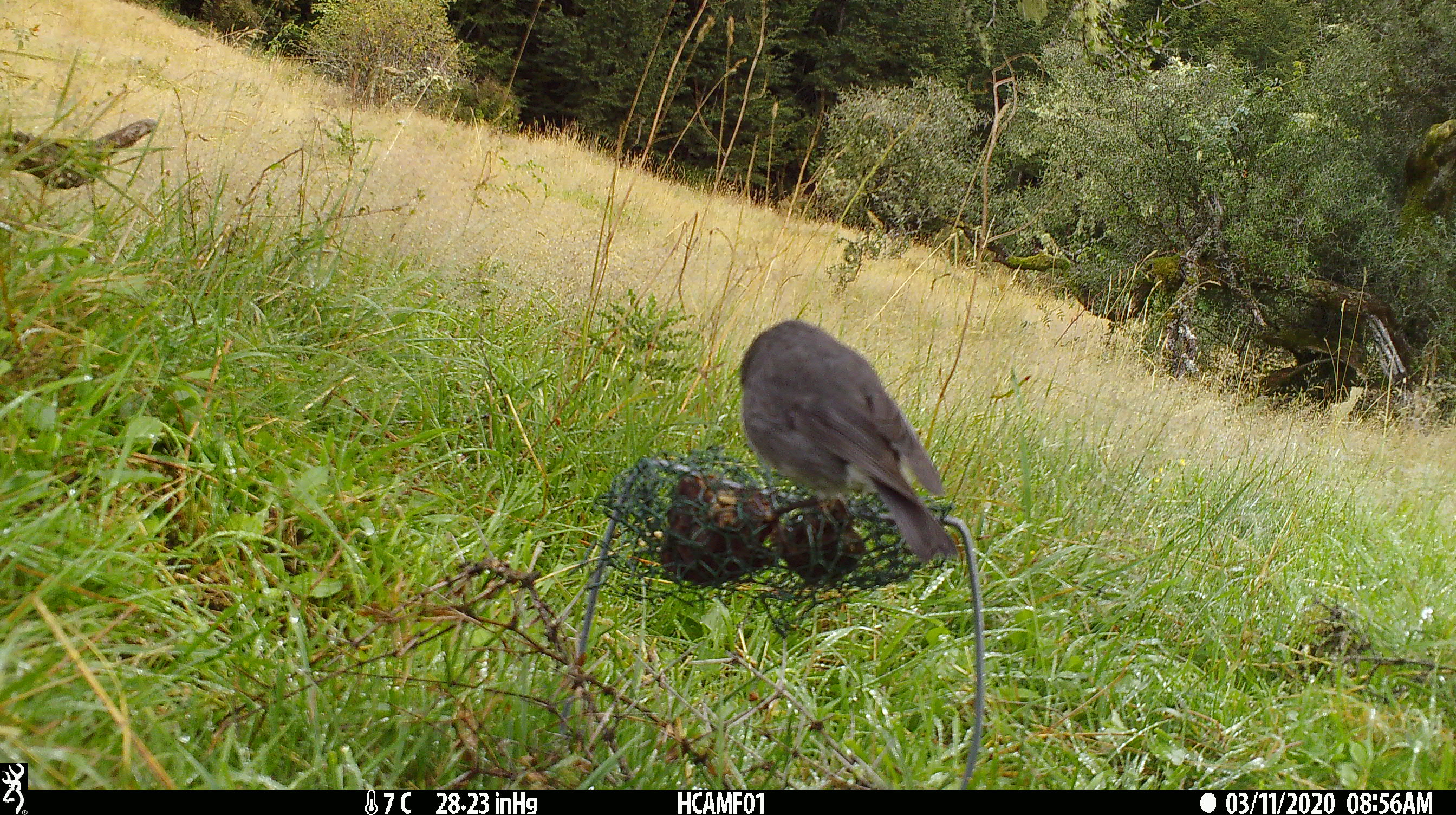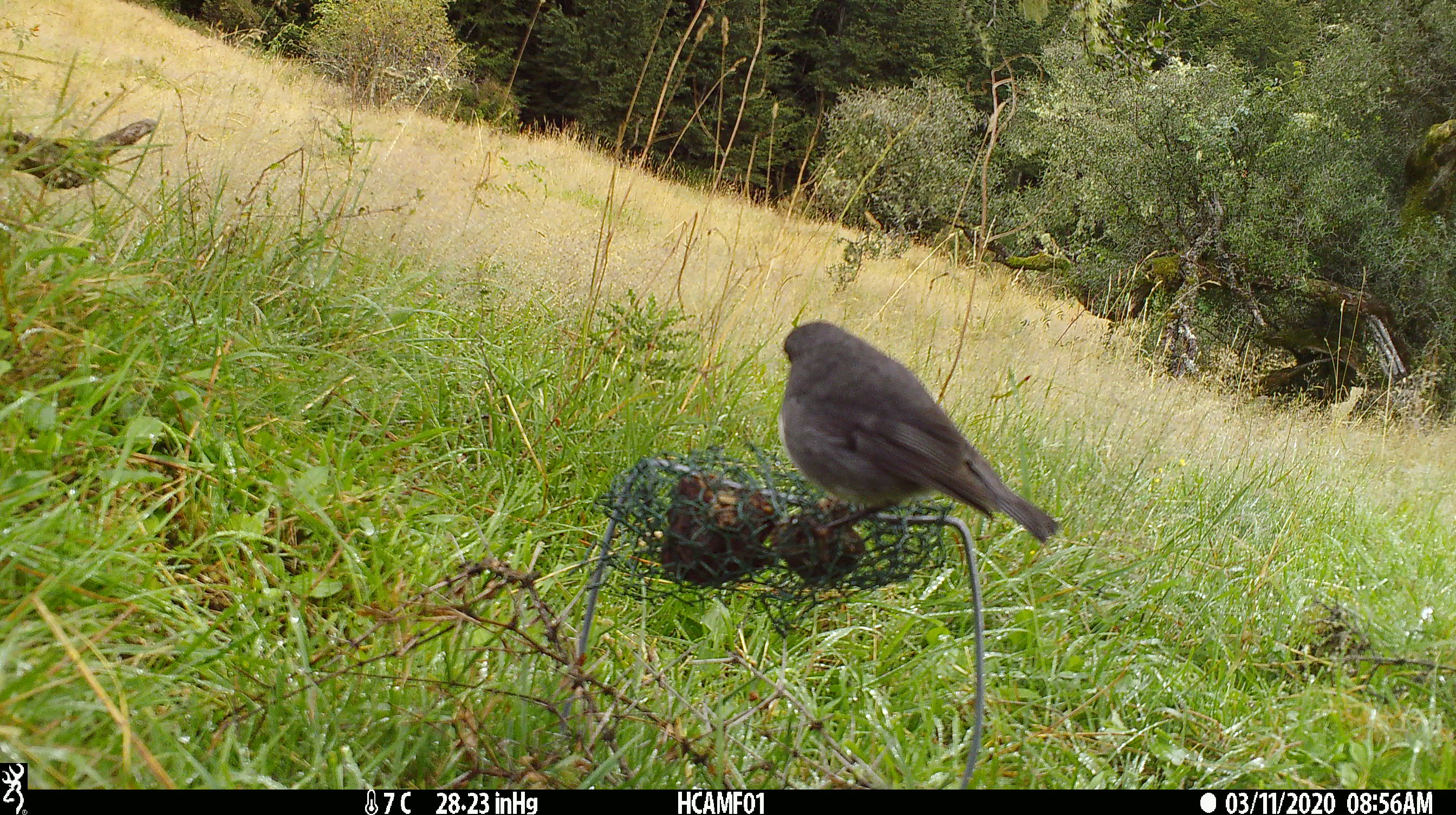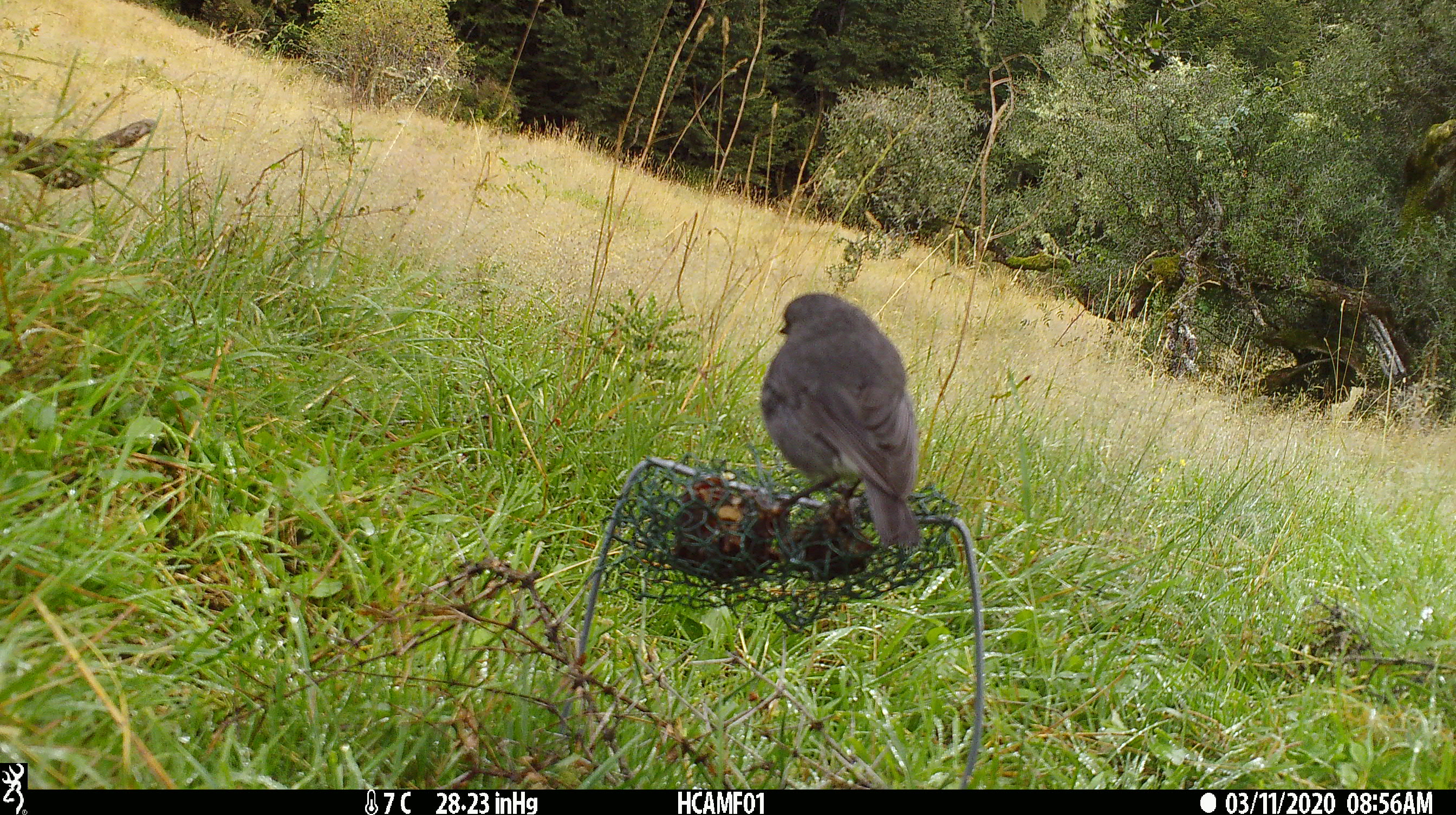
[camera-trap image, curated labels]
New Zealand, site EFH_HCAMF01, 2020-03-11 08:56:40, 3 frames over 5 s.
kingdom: Animalia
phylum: Chordata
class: Aves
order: Passeriformes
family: Petroicidae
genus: Petroica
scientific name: Petroica australis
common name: new zealand robin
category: robin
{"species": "robin (new zealand robin) (Petroica australis)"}